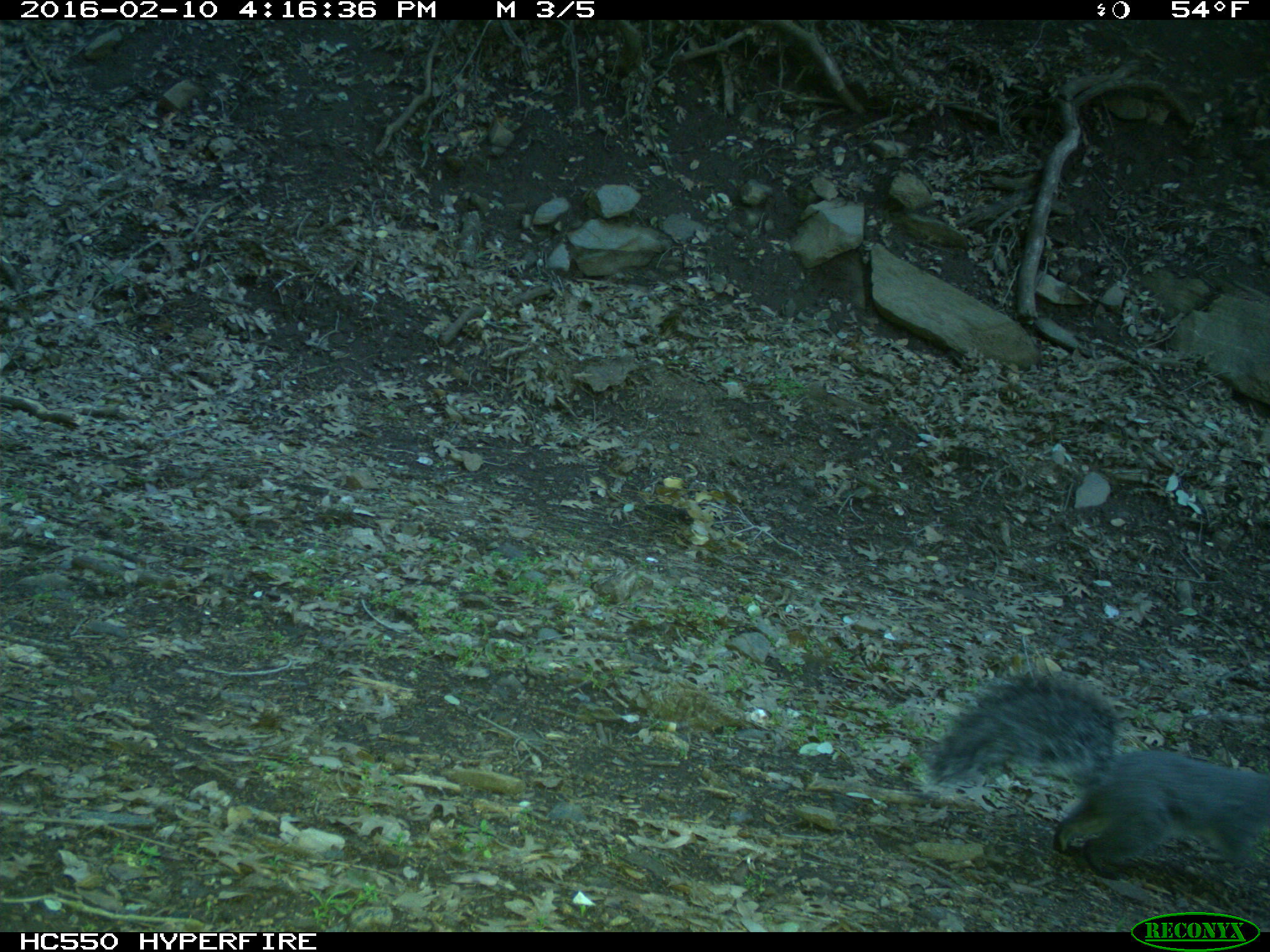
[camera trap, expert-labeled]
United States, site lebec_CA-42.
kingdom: Animalia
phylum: Chordata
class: Mammalia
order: Rodentia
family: Sciuridae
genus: Sciurus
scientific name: Sciurus carolinensis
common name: eastern gray squirrel